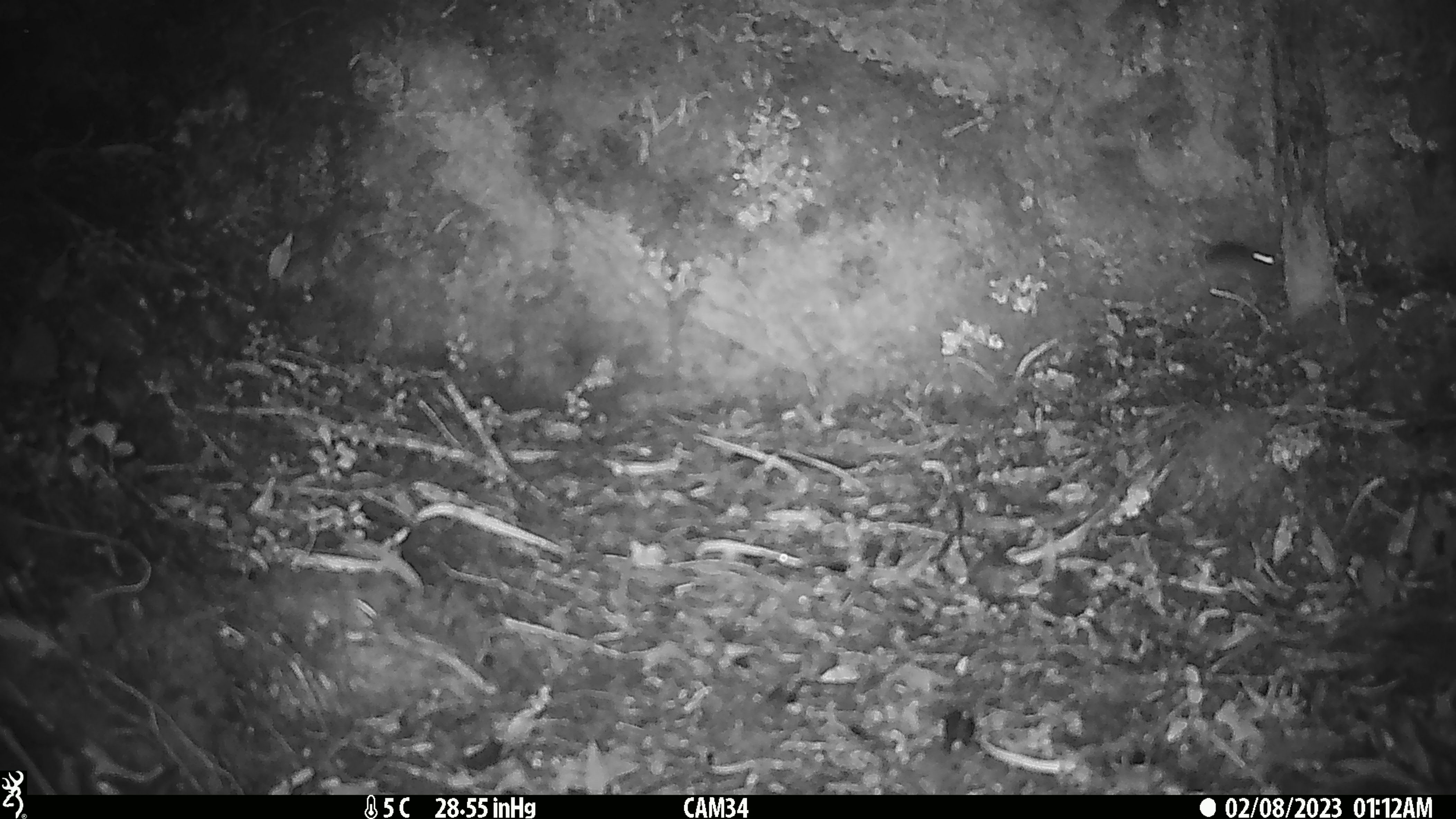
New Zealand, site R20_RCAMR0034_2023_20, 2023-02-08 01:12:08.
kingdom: Animalia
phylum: Chordata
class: Mammalia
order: Rodentia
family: Muridae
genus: Mus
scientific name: Mus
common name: mouse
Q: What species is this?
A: Mouse (Mus).